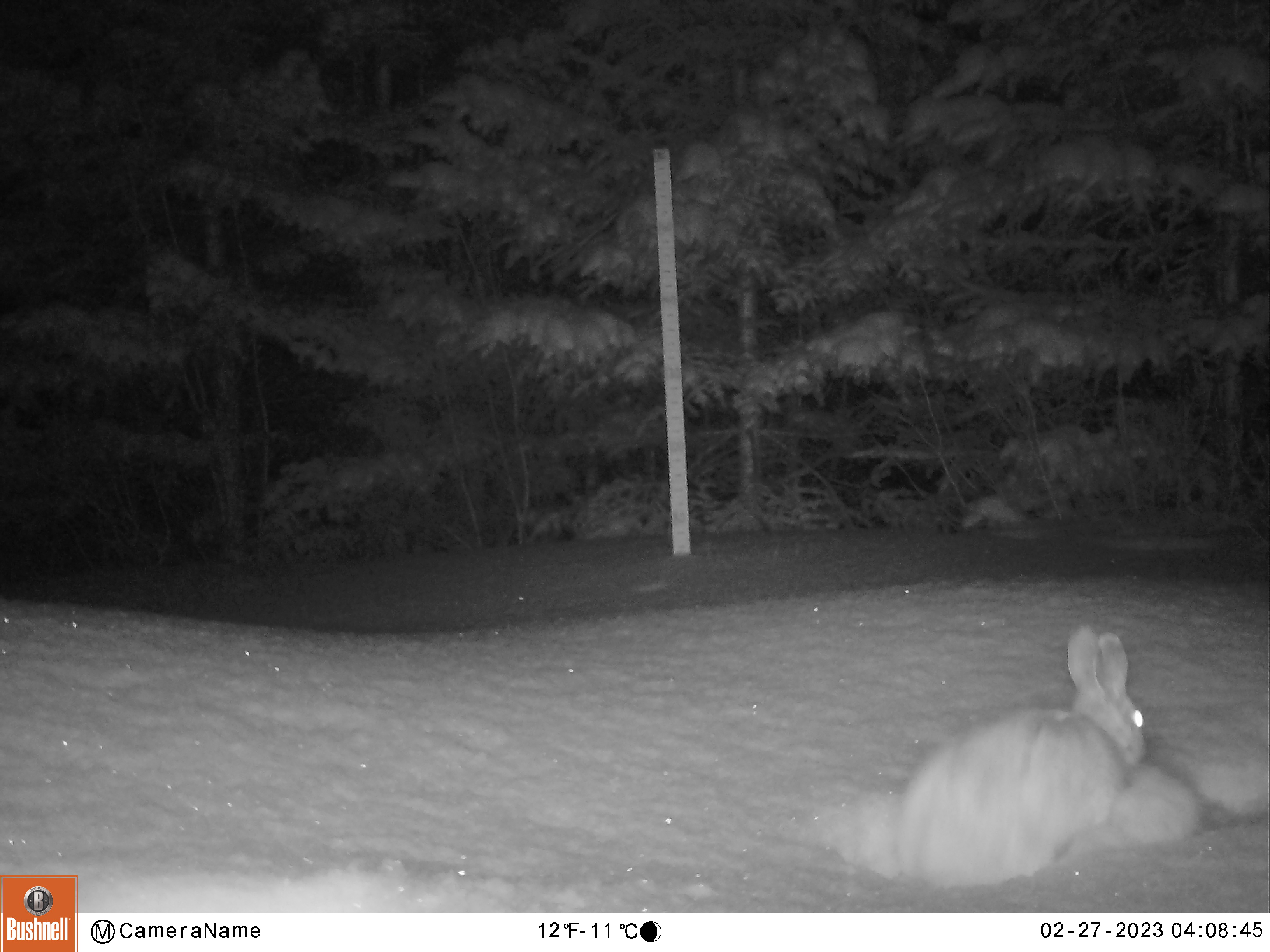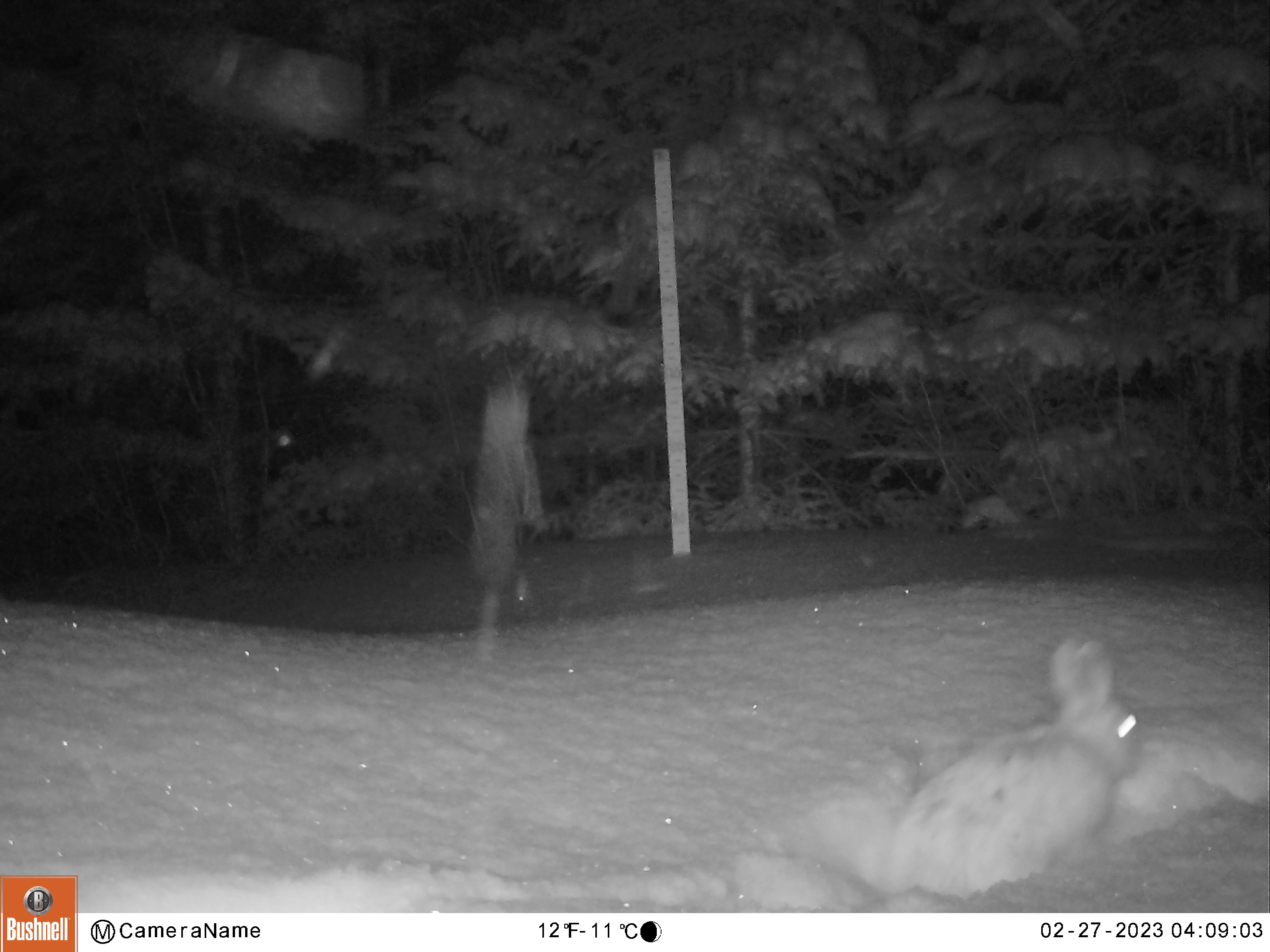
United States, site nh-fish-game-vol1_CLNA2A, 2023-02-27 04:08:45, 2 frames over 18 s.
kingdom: Animalia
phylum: Chordata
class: Mammalia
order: Lagomorpha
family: Leporidae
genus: Lepus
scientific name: Lepus americanus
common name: snowshoe hare